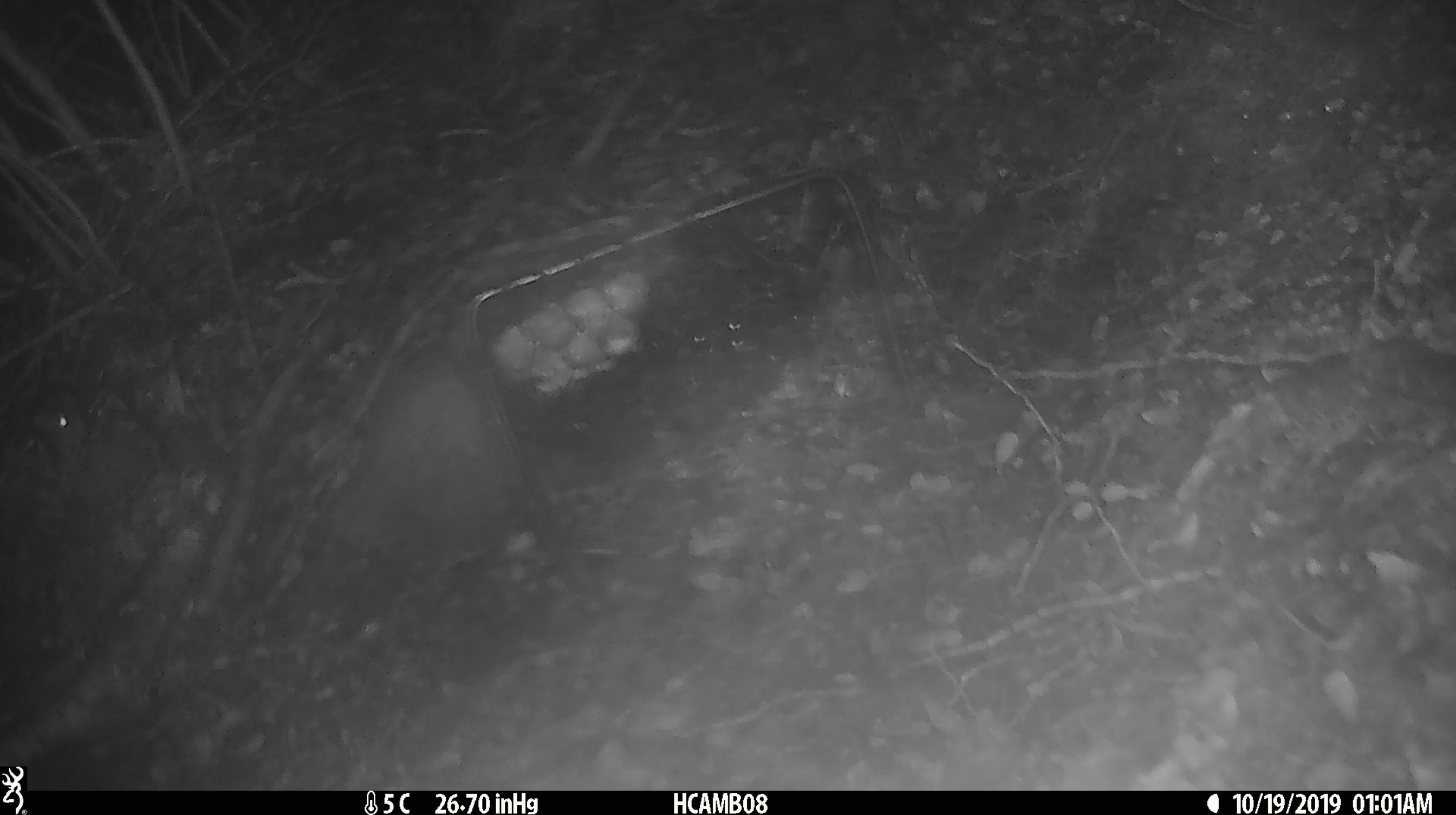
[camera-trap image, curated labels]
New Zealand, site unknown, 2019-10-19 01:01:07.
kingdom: Animalia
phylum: Chordata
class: Mammalia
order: Rodentia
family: Muridae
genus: Mus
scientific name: Mus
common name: mouse